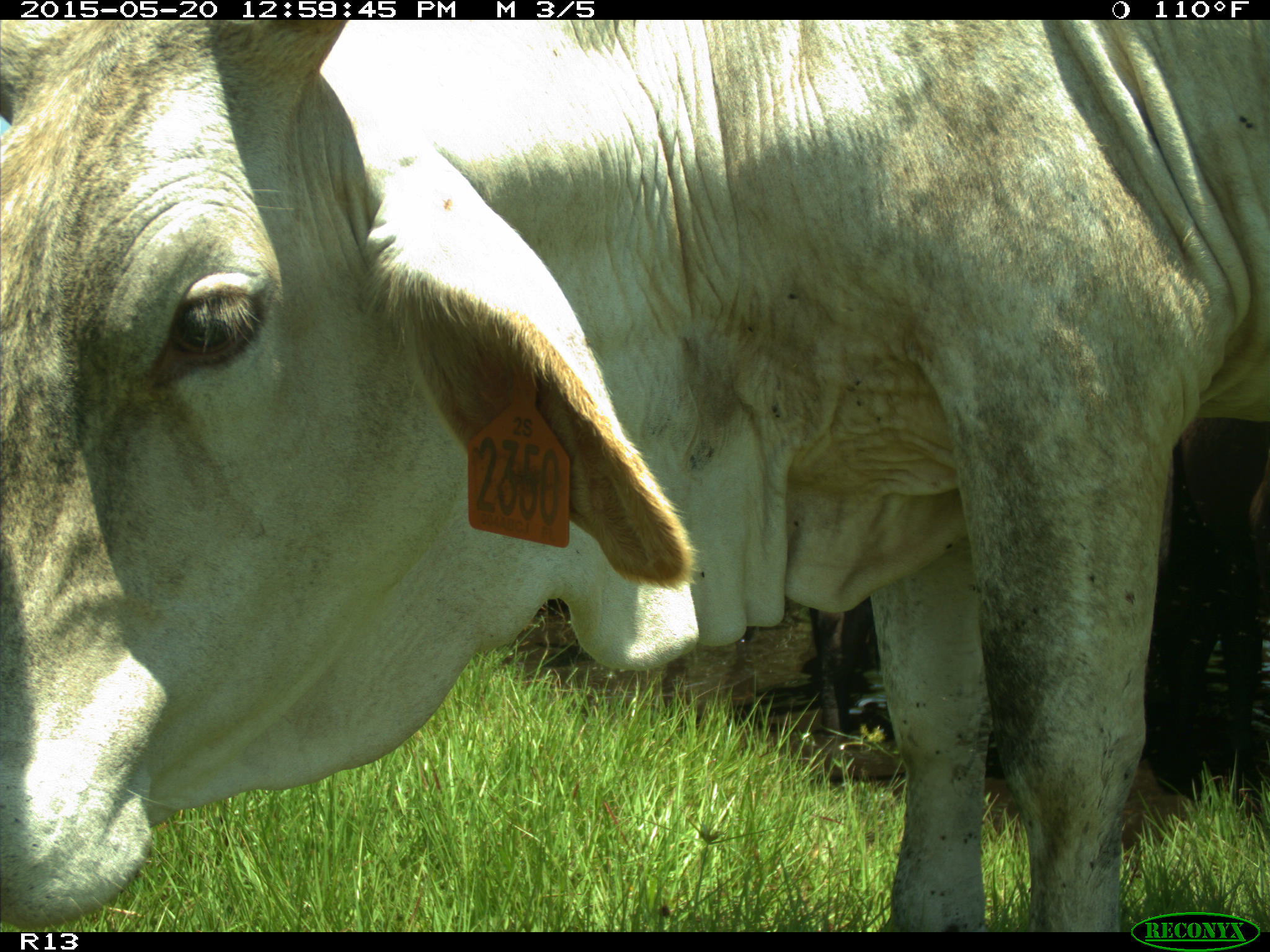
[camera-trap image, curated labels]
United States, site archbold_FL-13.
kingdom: Animalia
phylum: Chordata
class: Mammalia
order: Artiodactyla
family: Bovidae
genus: Bos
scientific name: Bos taurus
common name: domestic cow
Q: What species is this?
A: Bos taurus (domestic cow).